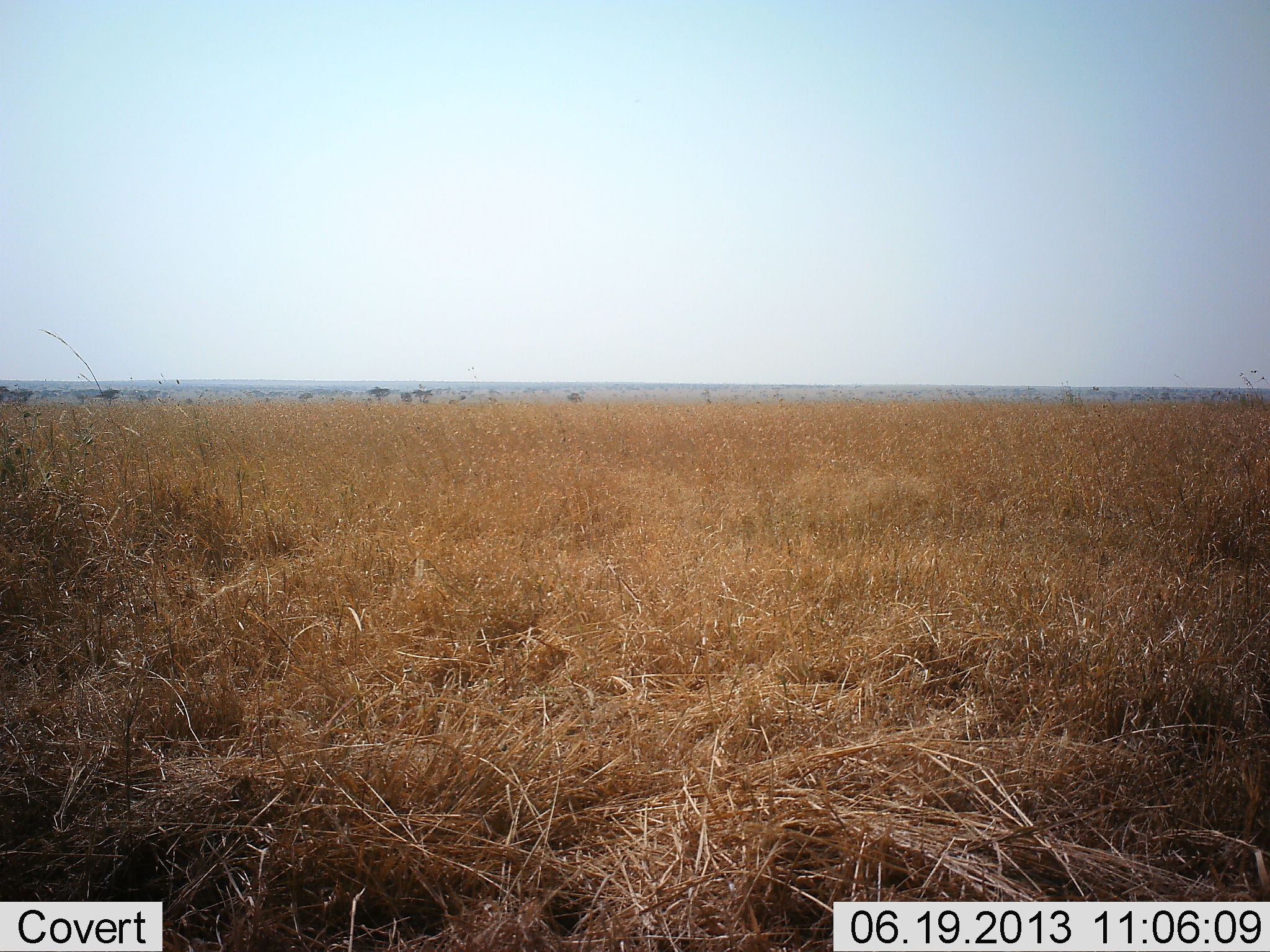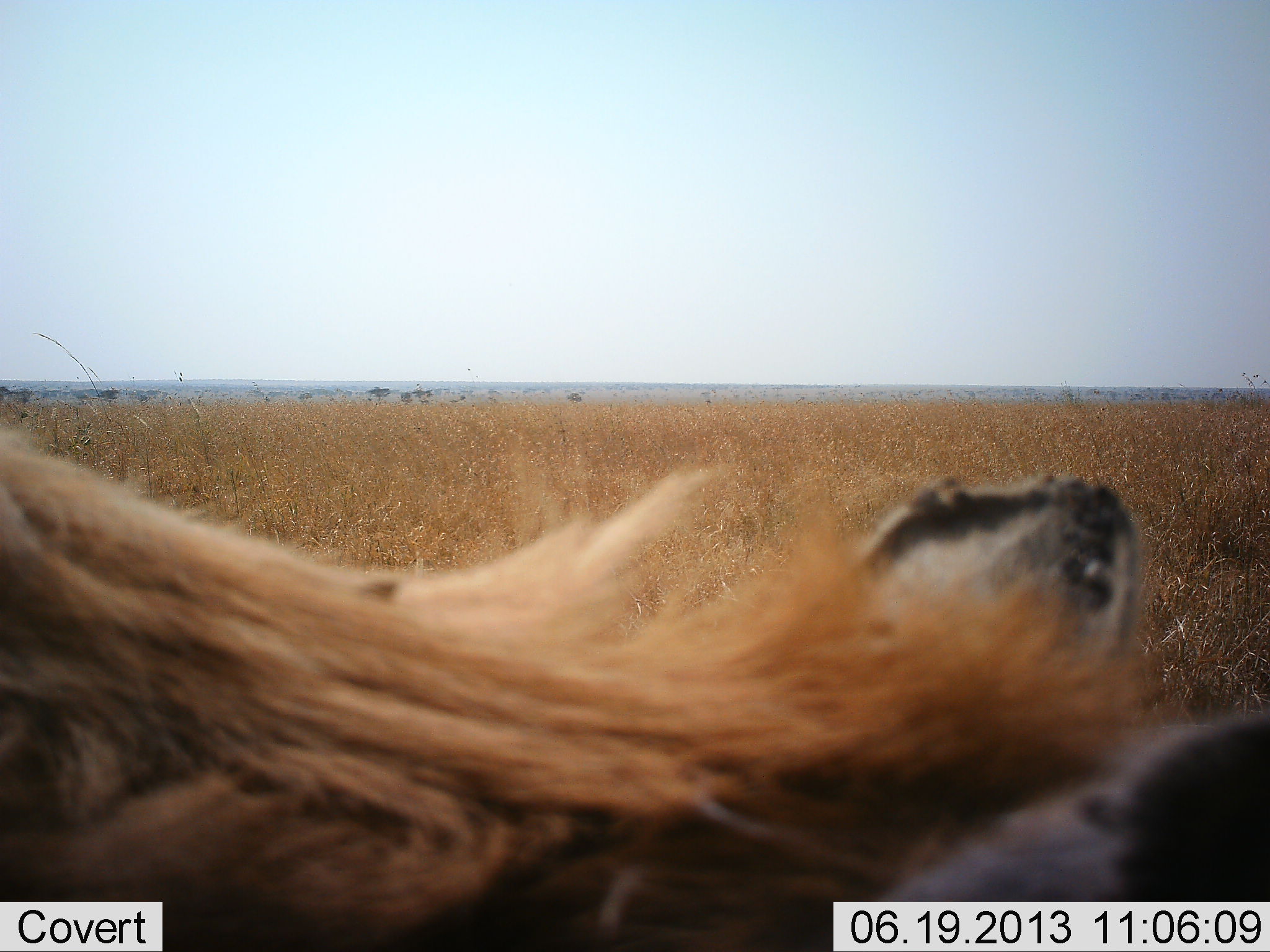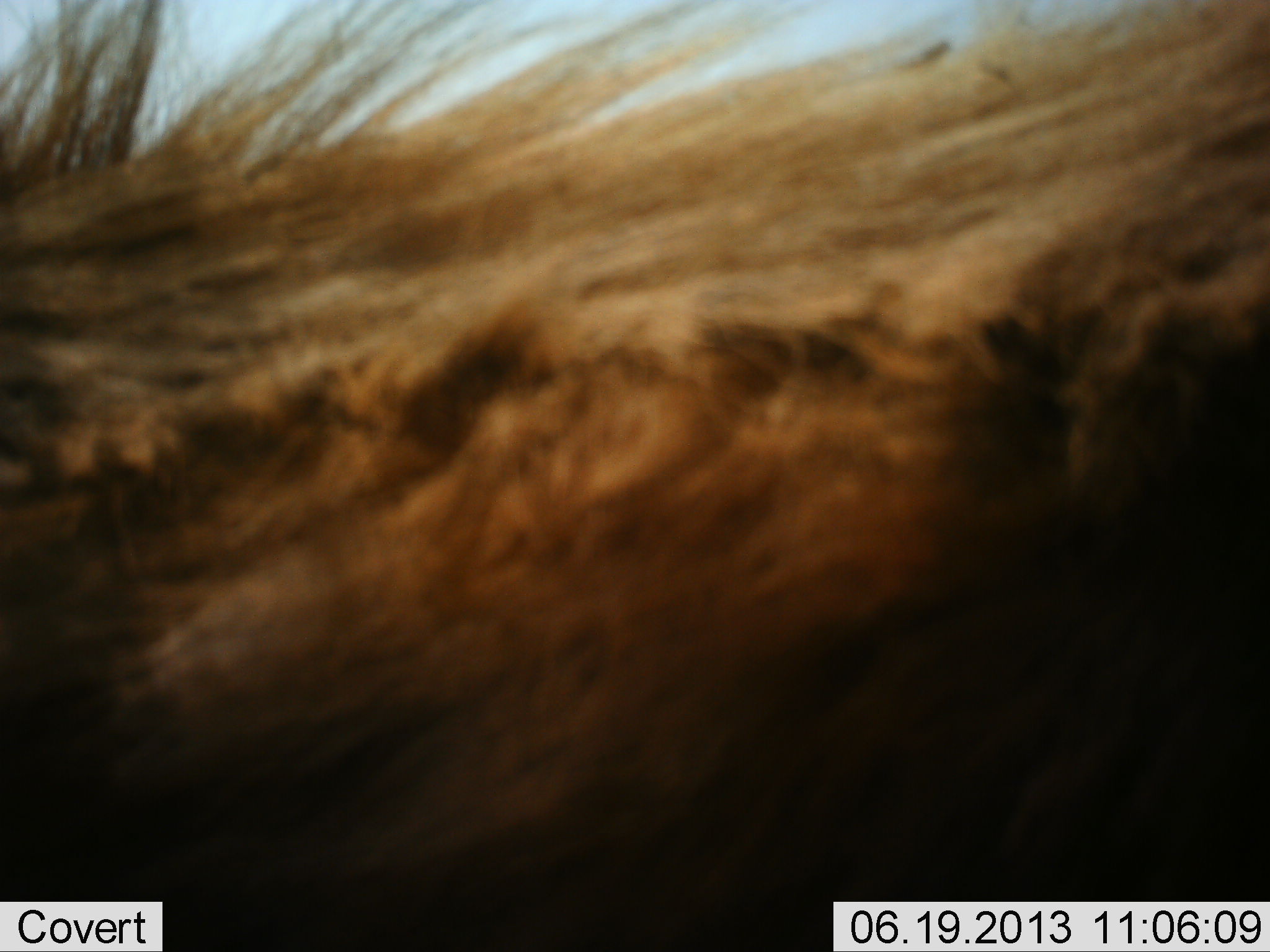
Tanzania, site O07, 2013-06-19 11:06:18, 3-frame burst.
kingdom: Animalia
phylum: Chordata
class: Mammalia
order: Carnivora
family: Hyaenidae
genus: Crocuta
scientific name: Crocuta crocuta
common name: spotted hyena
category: hyenaspotted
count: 1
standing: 33%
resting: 0%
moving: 67%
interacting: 0%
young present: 0%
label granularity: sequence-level